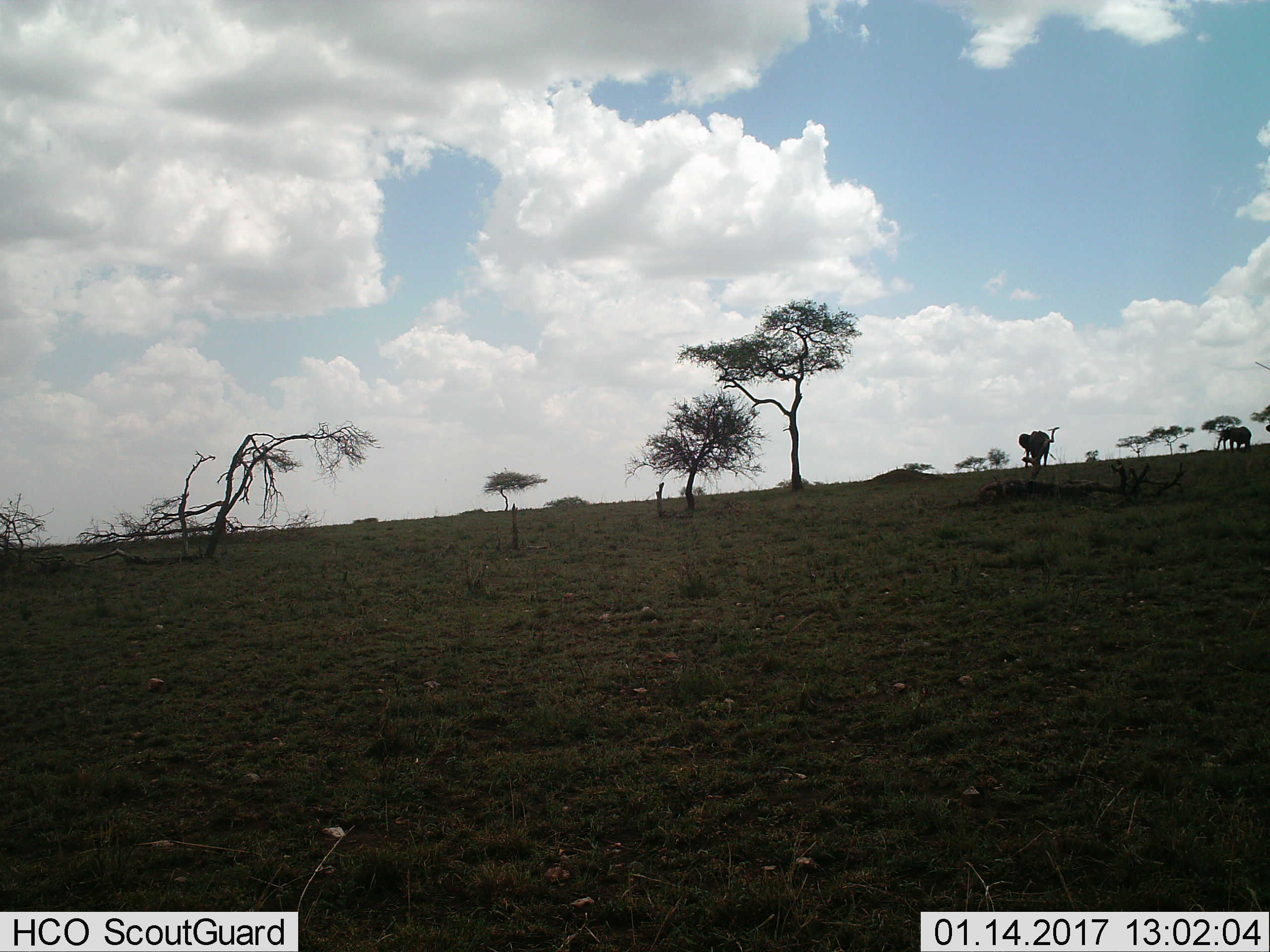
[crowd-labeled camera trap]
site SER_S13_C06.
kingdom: Animalia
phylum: Chordata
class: Mammalia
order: Proboscidea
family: Elephantidae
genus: Loxodonta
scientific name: Loxodonta africana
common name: african bush elephant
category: elephant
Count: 2.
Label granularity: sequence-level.